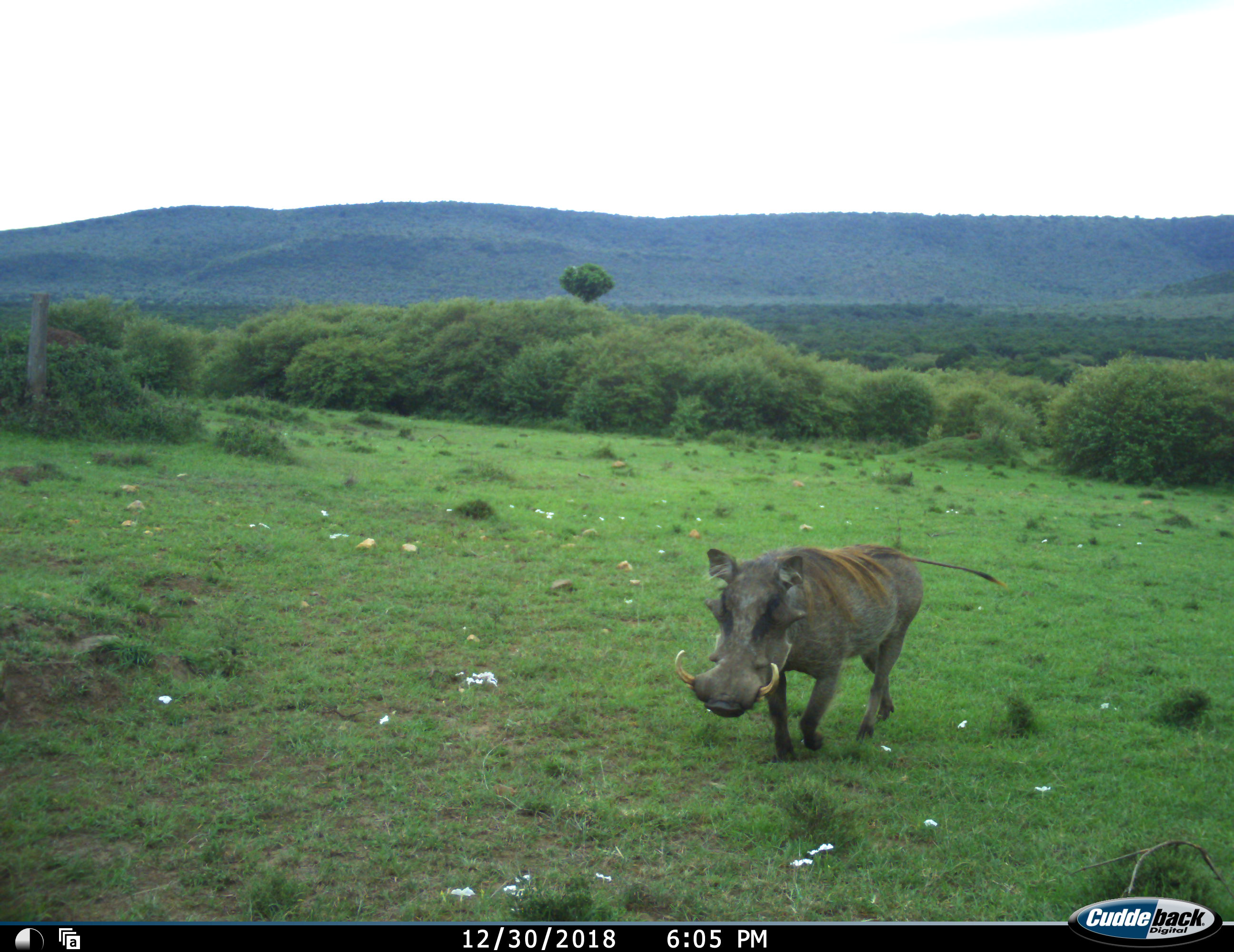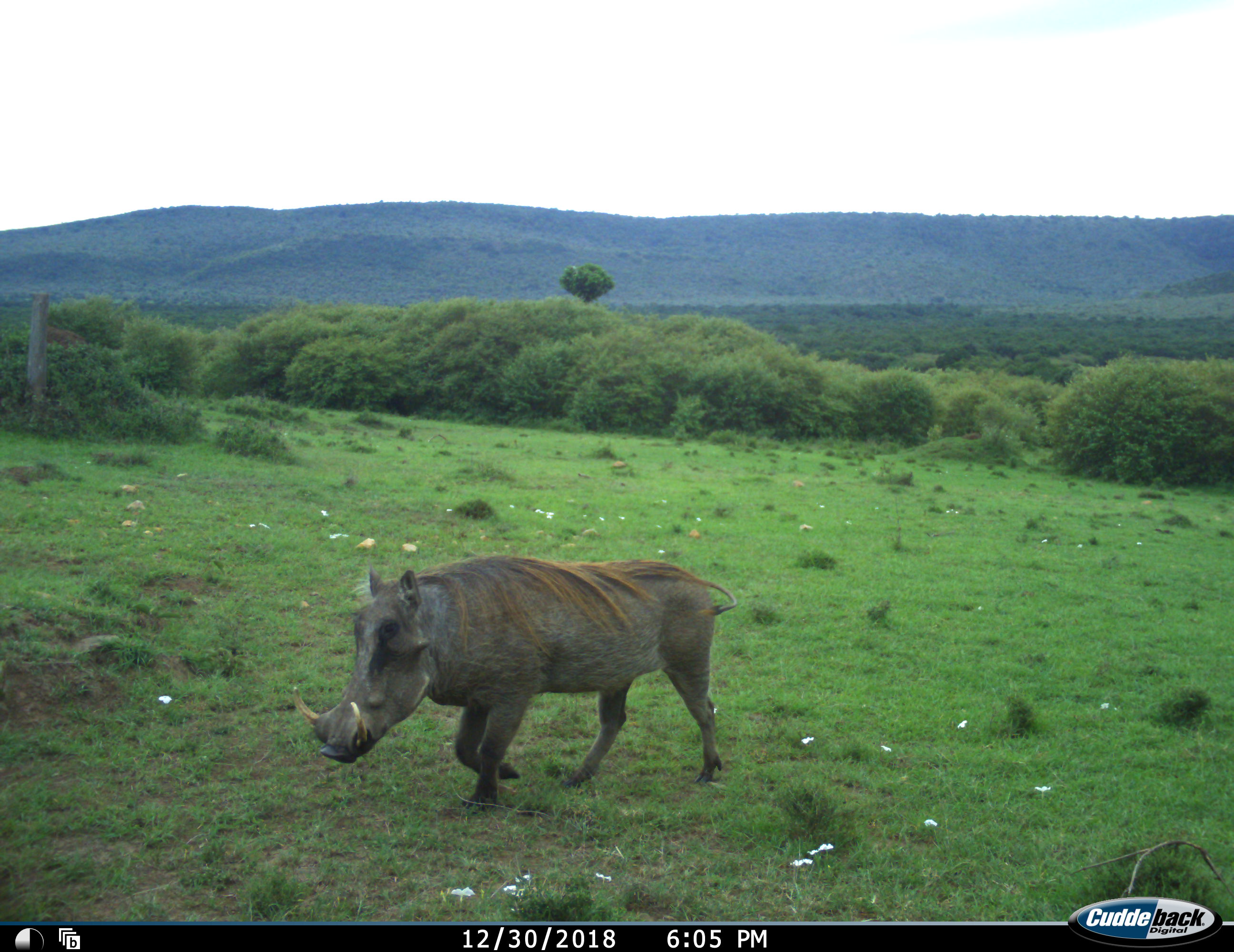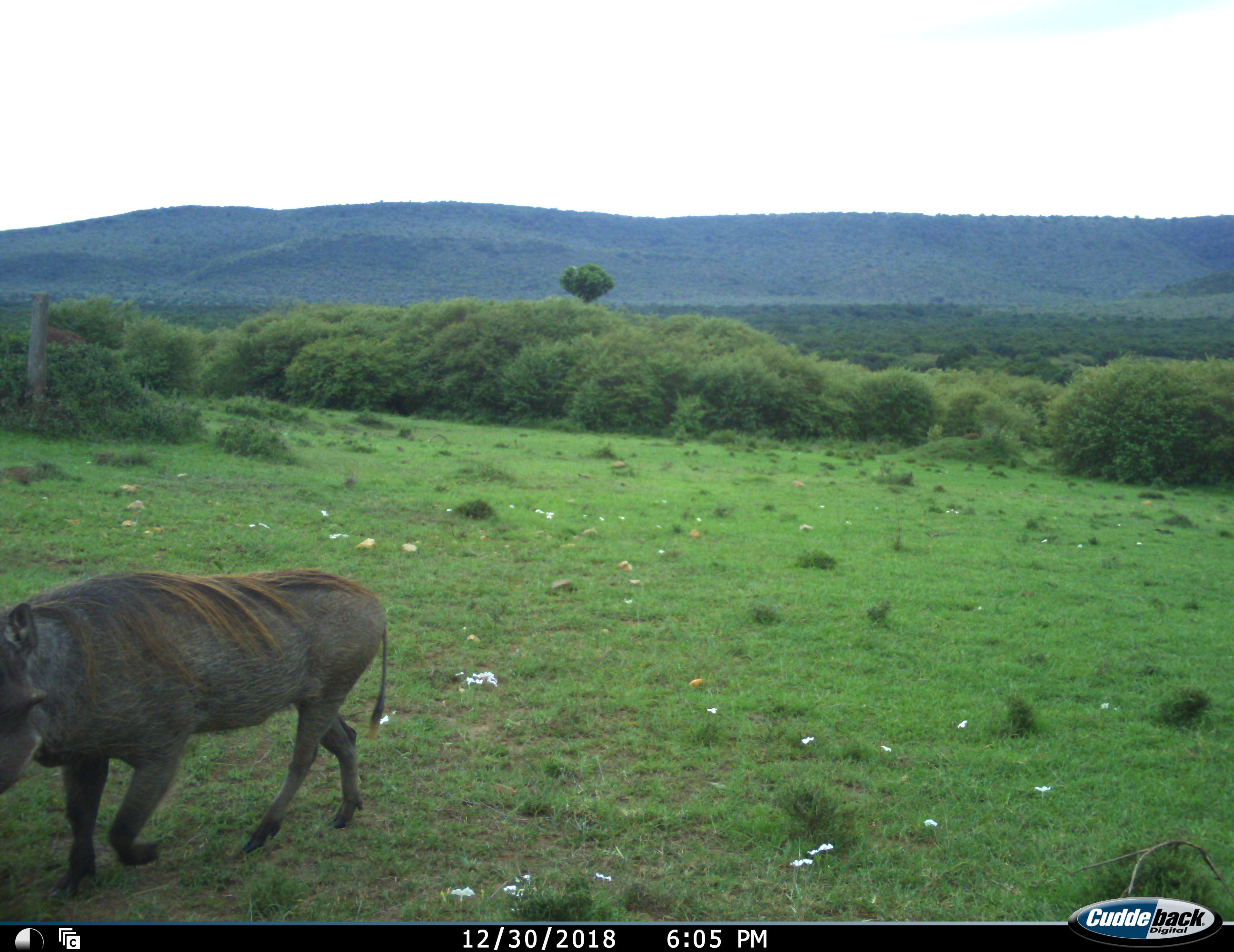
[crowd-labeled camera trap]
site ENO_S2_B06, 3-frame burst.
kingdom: Animalia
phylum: Chordata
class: Mammalia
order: Artiodactyla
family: Suidae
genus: Phacochoerus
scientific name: Phacochoerus africanus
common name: warthog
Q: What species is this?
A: Warthog (Phacochoerus africanus).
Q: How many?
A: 1.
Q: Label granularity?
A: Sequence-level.